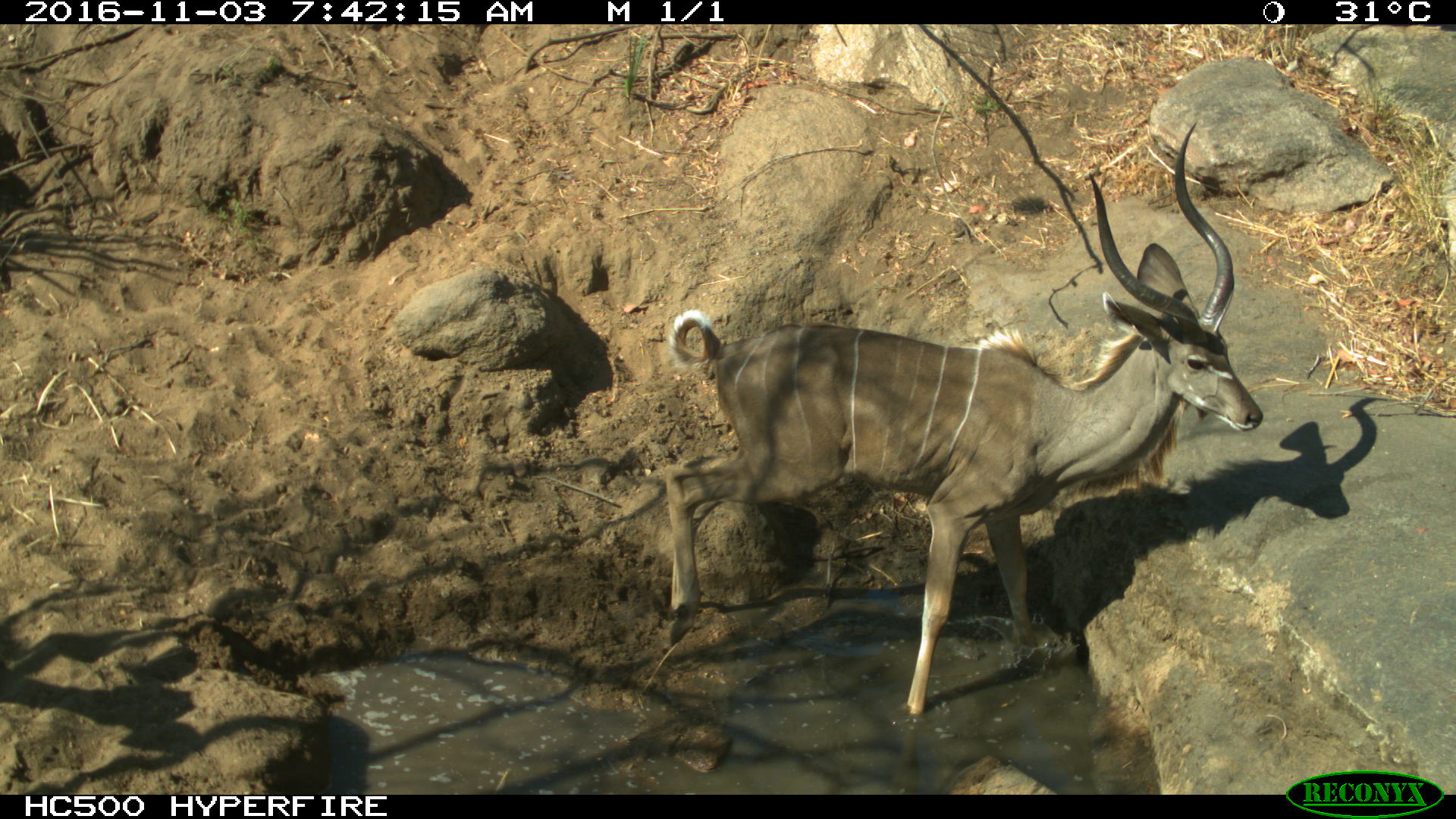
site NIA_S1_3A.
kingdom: Animalia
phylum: Chordata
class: Mammalia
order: Artiodactyla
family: Bovidae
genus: Tragelaphus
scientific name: Tragelaphus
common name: kudu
Kudu (Tragelaphus), count 1. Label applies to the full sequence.